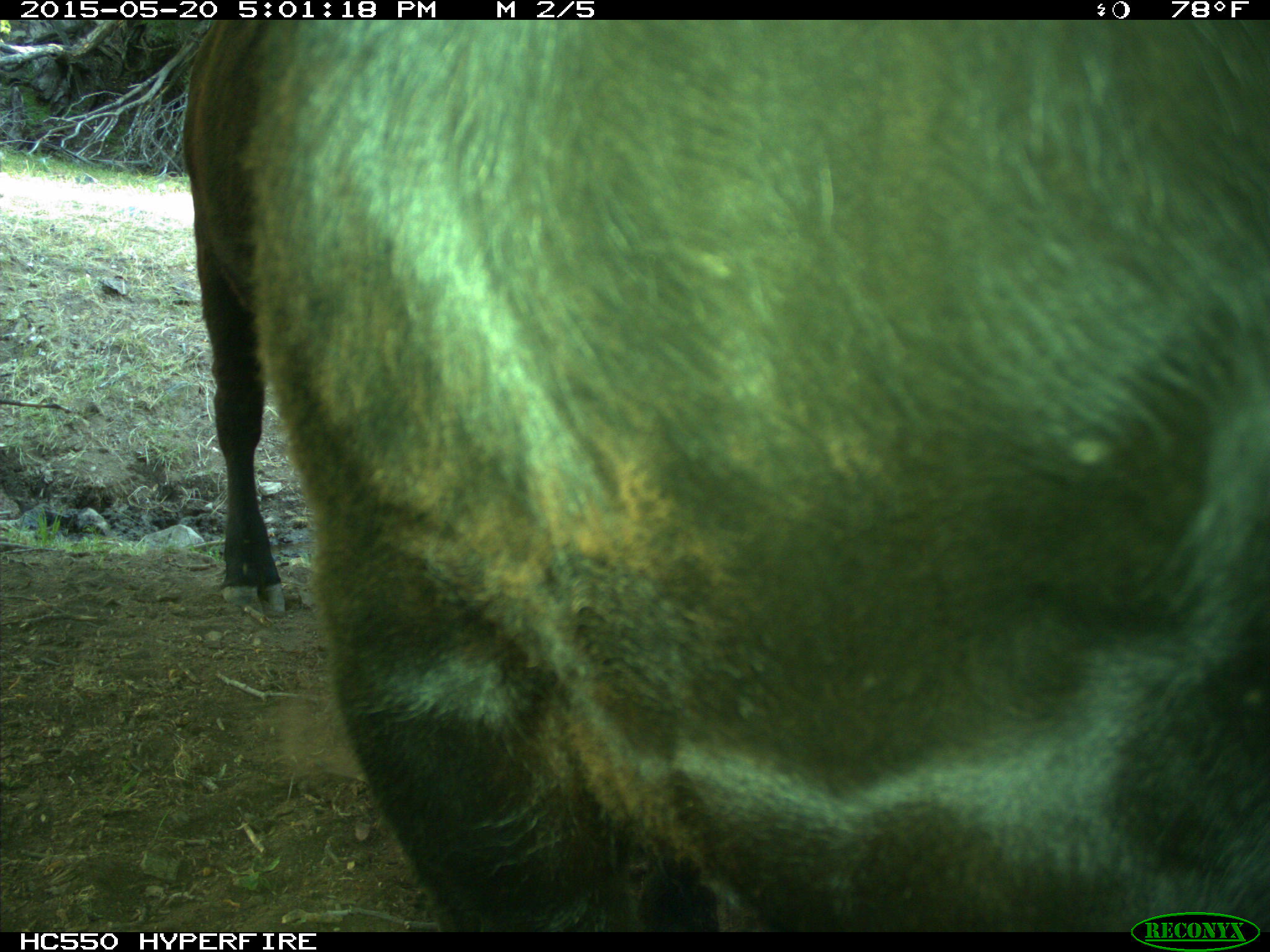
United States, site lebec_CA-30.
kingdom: Animalia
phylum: Chordata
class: Mammalia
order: Artiodactyla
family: Bovidae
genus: Bos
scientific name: Bos taurus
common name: domestic cow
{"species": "Bos taurus (domestic cow)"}